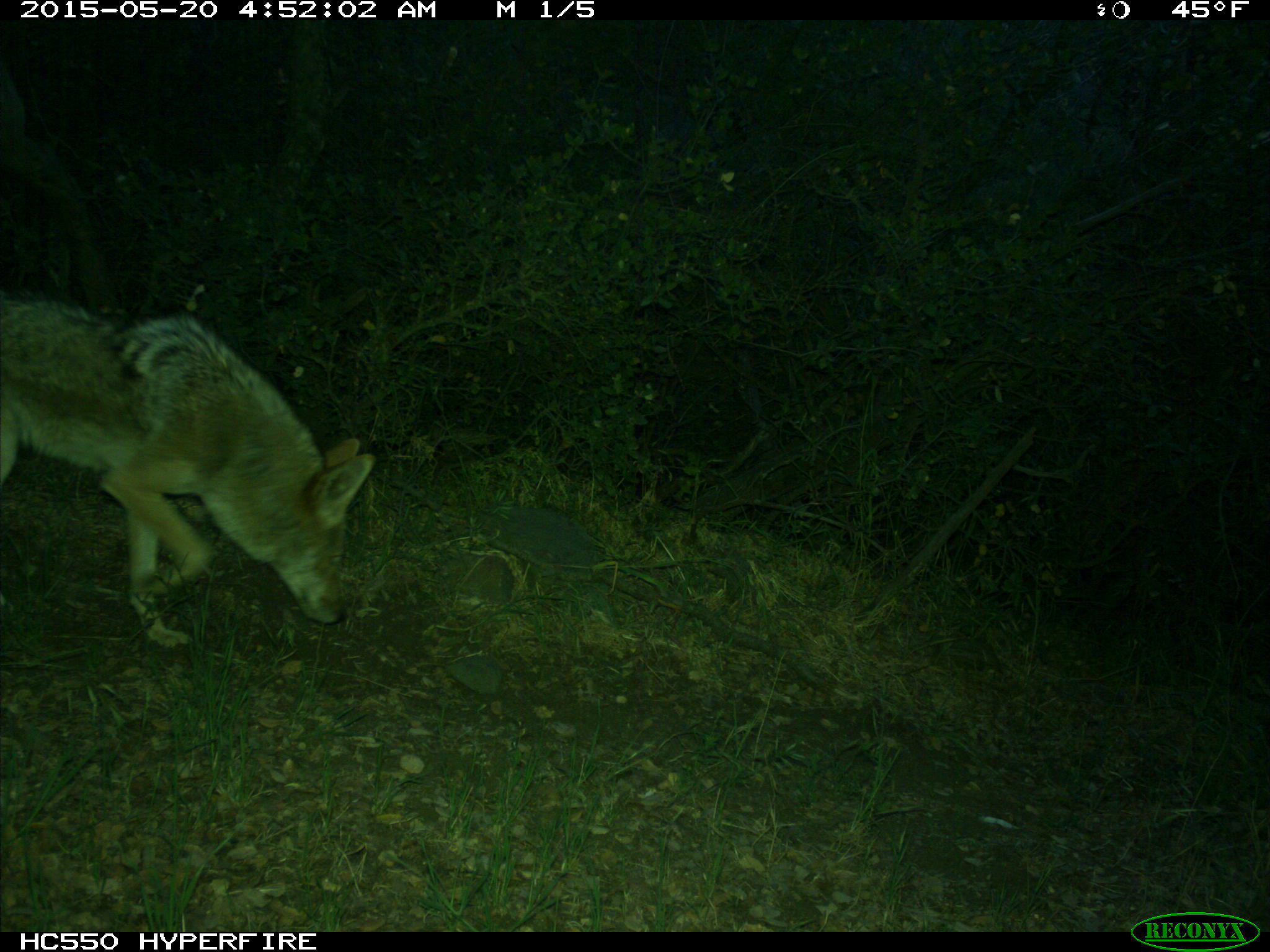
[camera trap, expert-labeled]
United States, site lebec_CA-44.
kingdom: Animalia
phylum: Chordata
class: Mammalia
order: Carnivora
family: Canidae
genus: Canis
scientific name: Canis latrans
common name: coyote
Canis latrans (coyote).